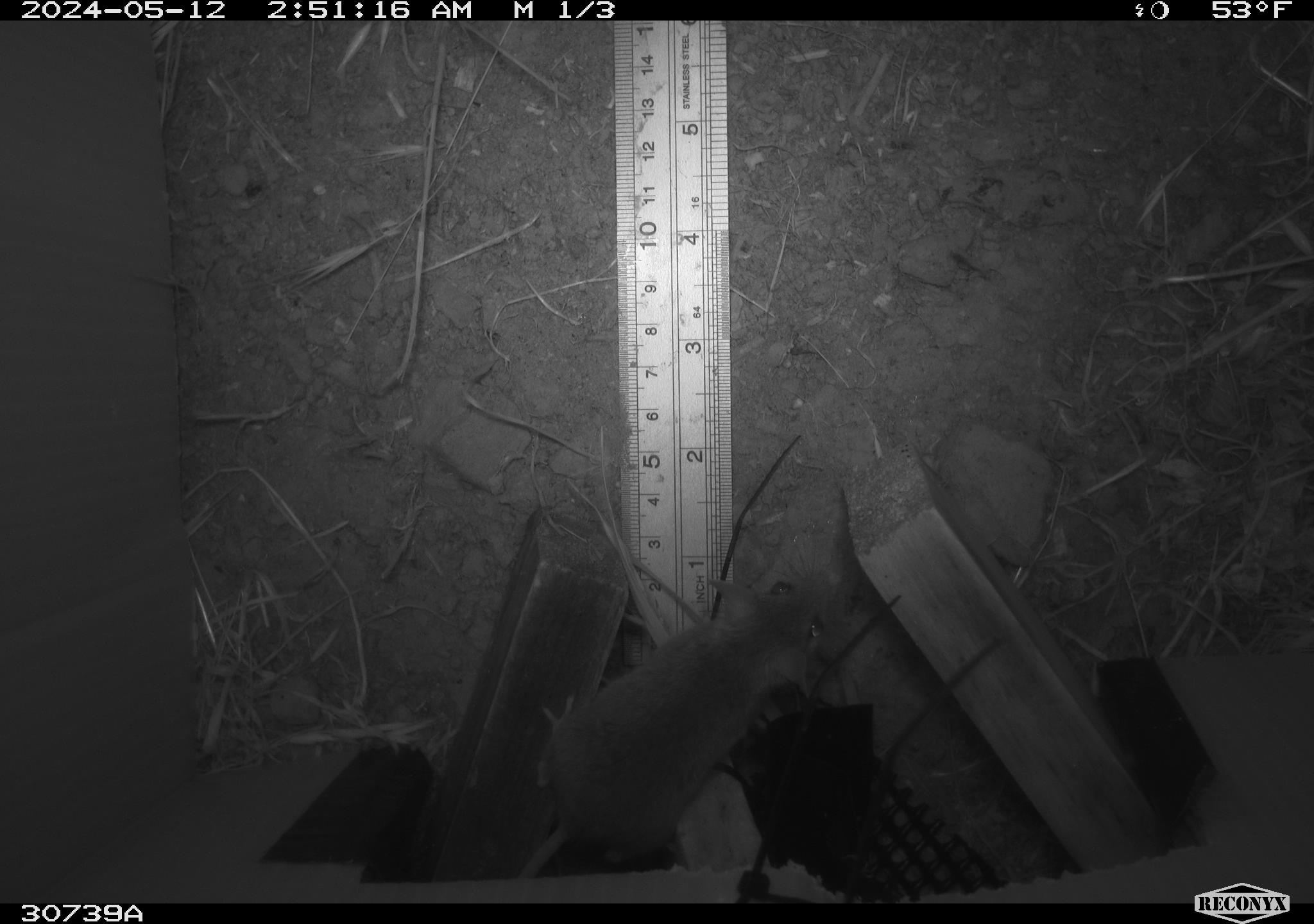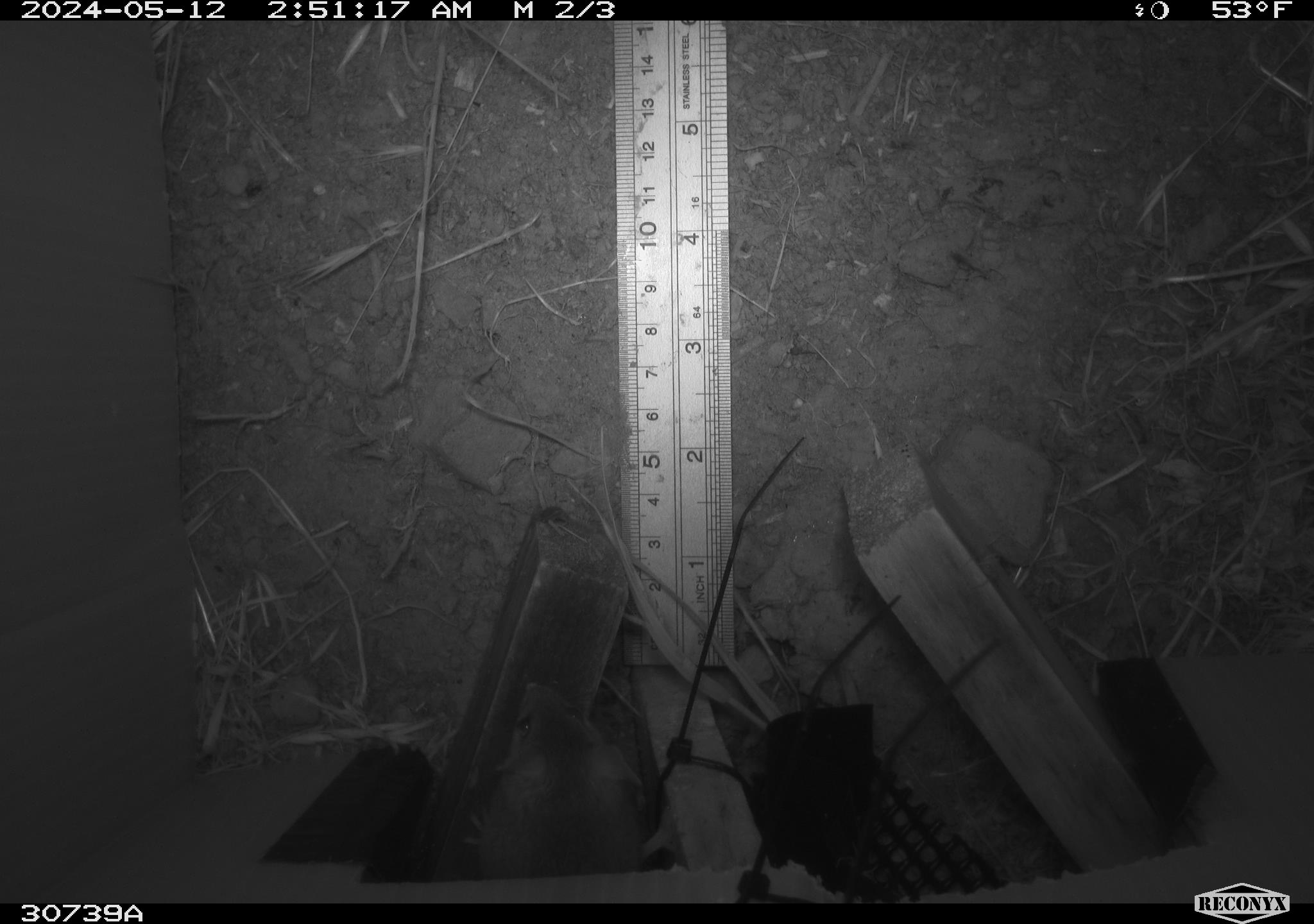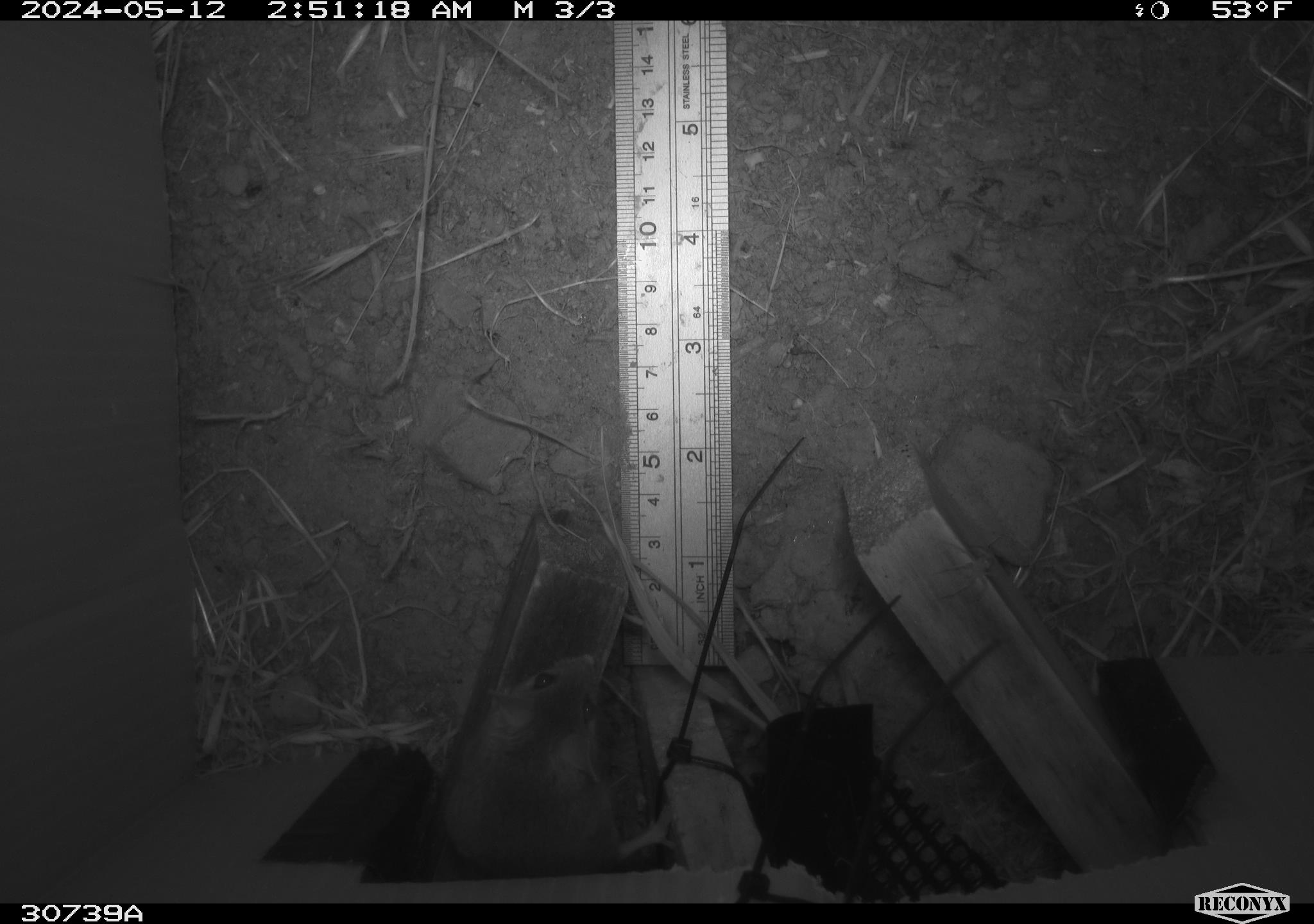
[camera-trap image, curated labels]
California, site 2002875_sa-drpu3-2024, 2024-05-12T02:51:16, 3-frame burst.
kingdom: Animalia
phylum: Chordata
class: Mammalia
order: Rodentia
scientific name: Rodentia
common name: rodent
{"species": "rodent (Rodentia)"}